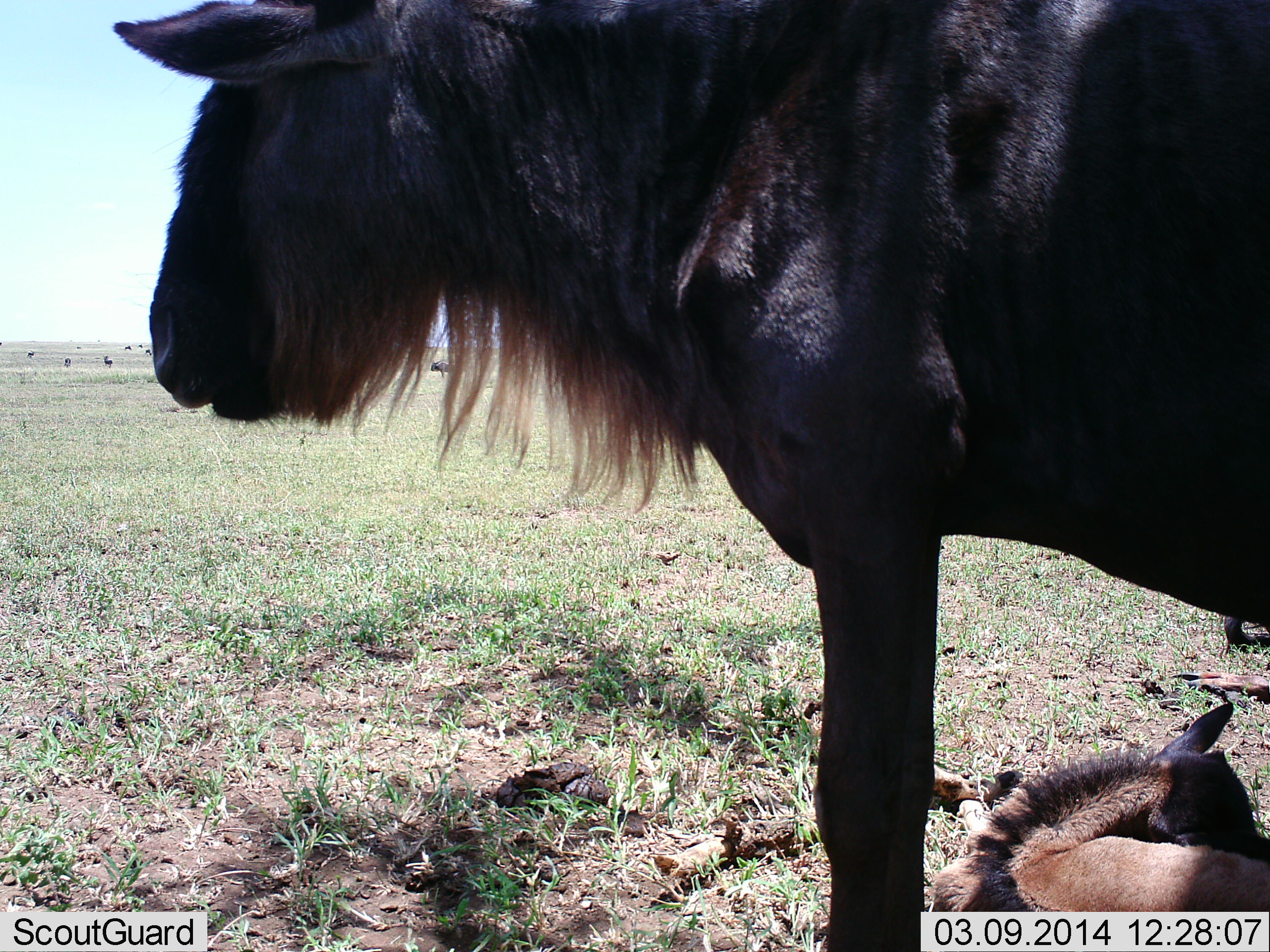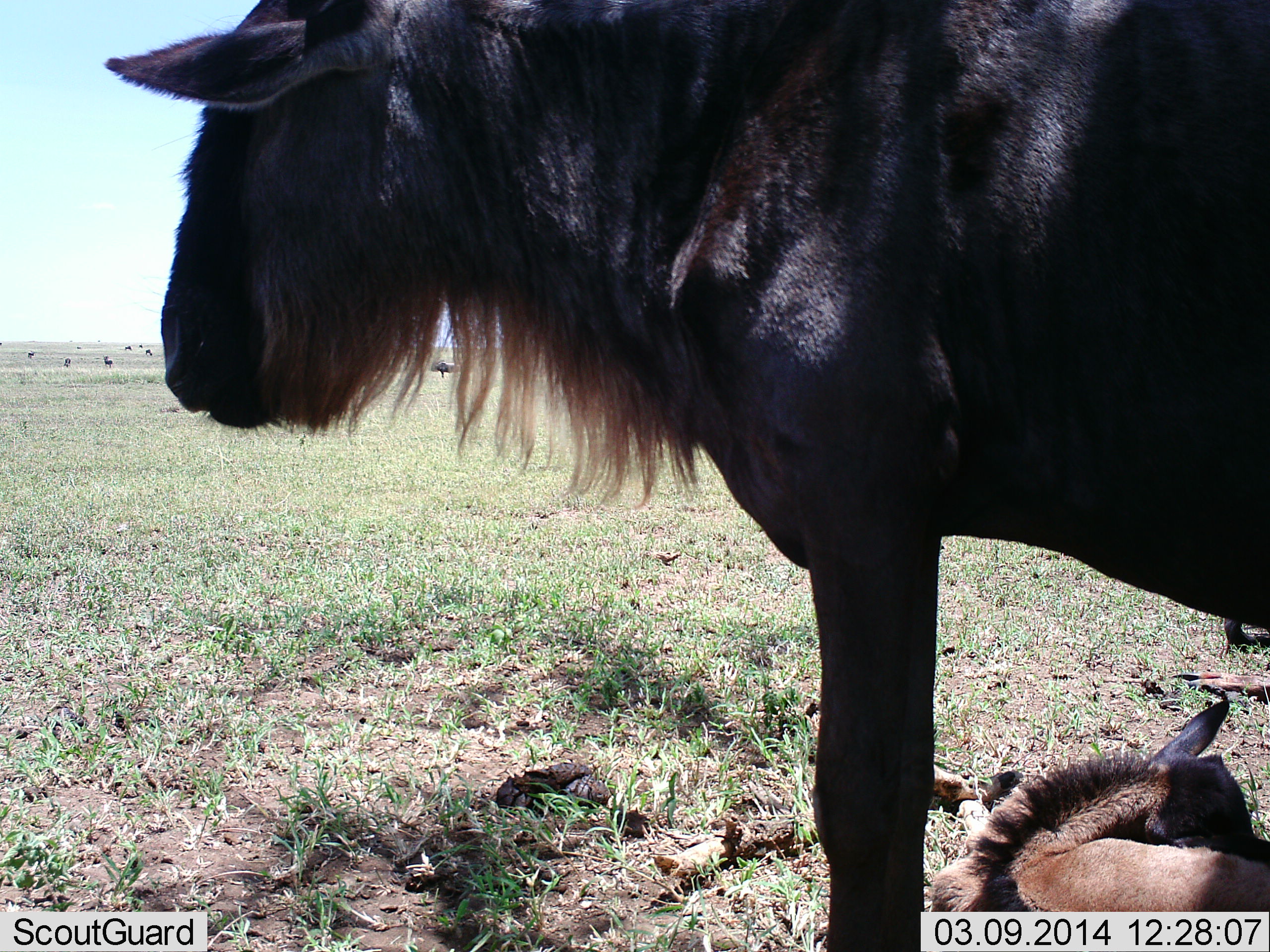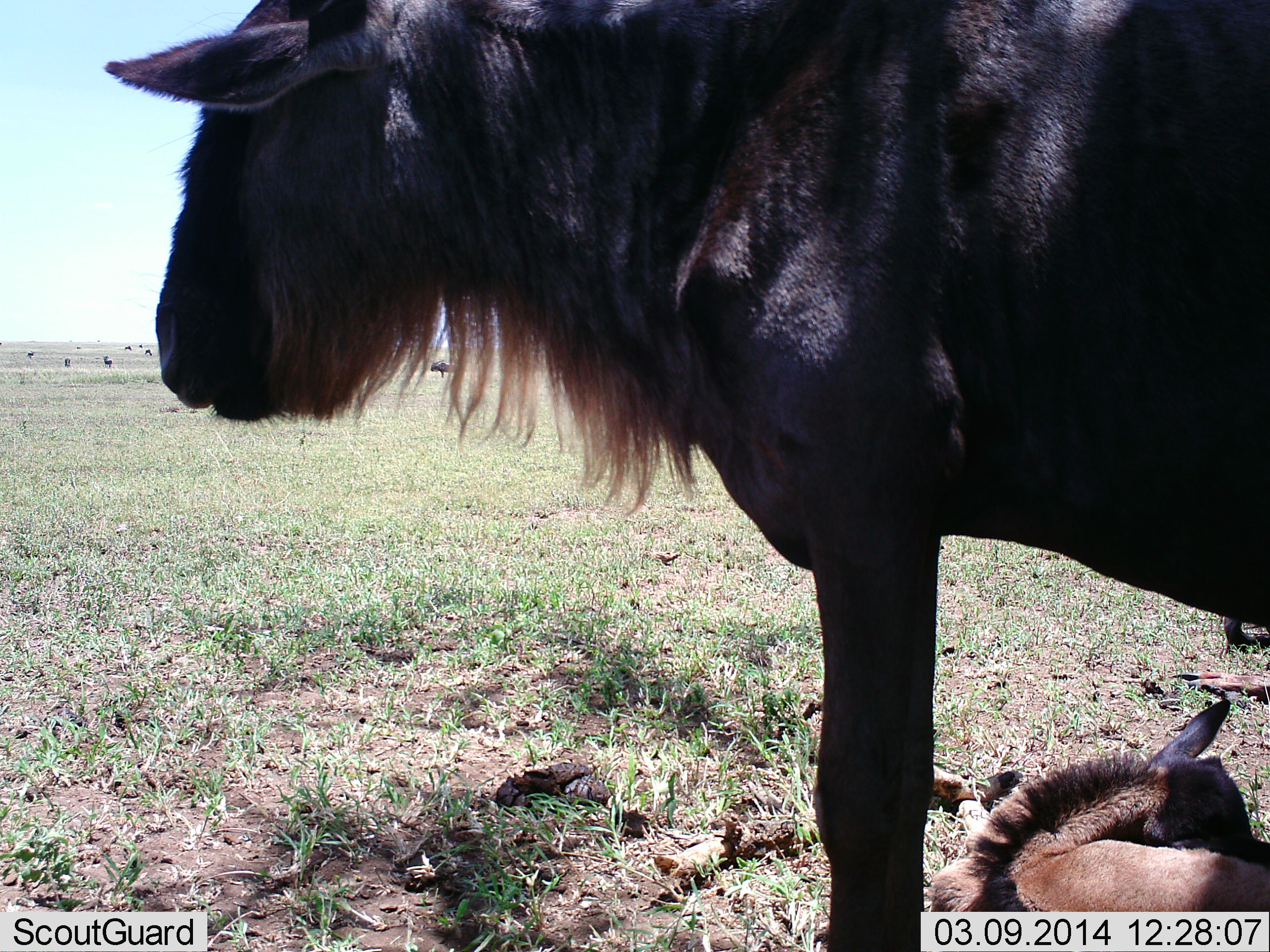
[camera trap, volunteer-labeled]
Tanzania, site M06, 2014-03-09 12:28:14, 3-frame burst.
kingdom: Animalia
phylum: Chordata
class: Mammalia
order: Artiodactyla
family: Bovidae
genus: Connochaetes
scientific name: Connochaetes taurinus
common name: blue wildebeest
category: wildebeest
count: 3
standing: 100%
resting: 90%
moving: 0%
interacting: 0%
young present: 90%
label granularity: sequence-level